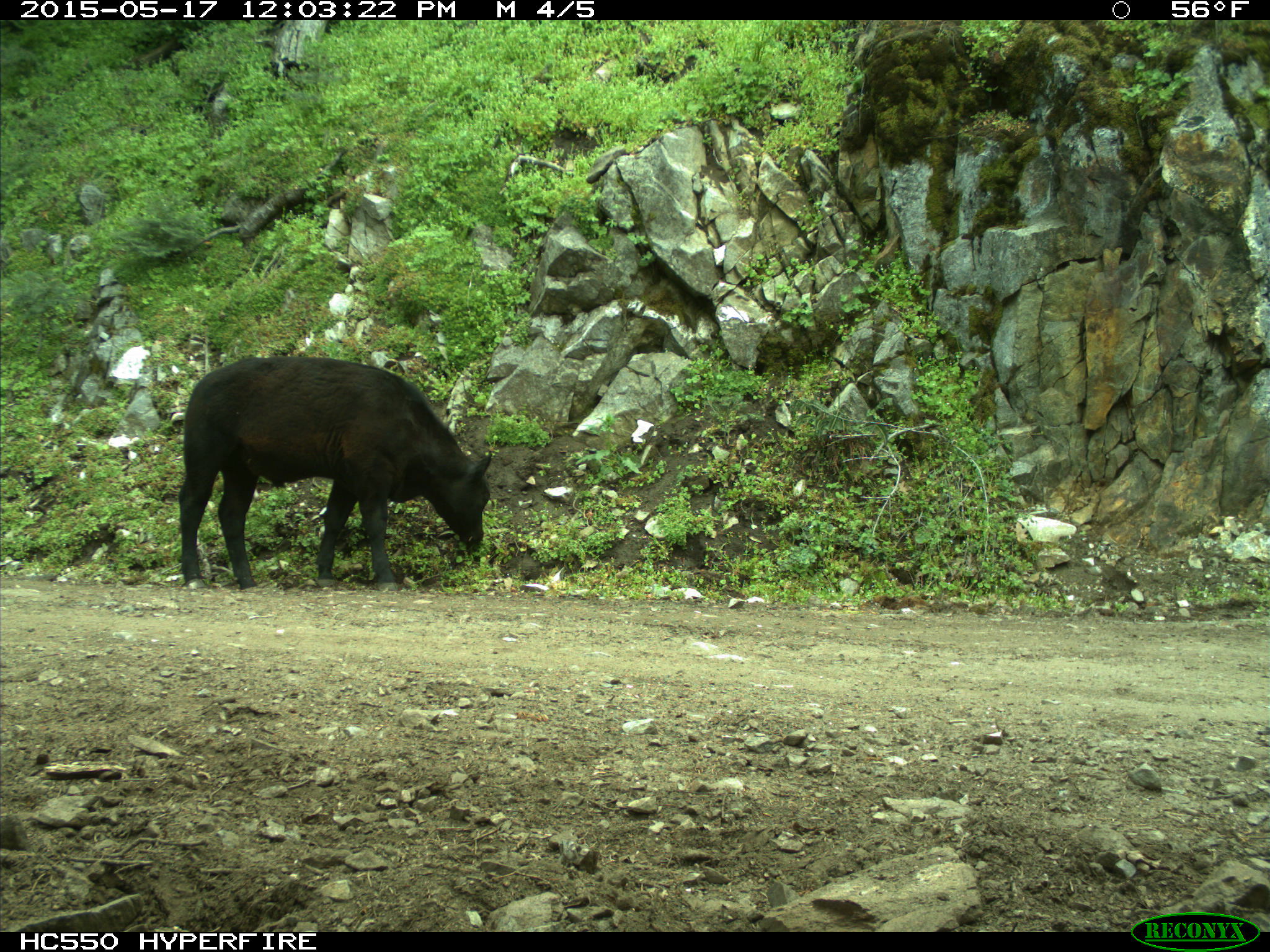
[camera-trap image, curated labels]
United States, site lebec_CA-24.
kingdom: Animalia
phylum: Chordata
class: Mammalia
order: Artiodactyla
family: Bovidae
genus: Bos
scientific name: Bos taurus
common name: domestic cow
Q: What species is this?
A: Bos taurus (domestic cow).